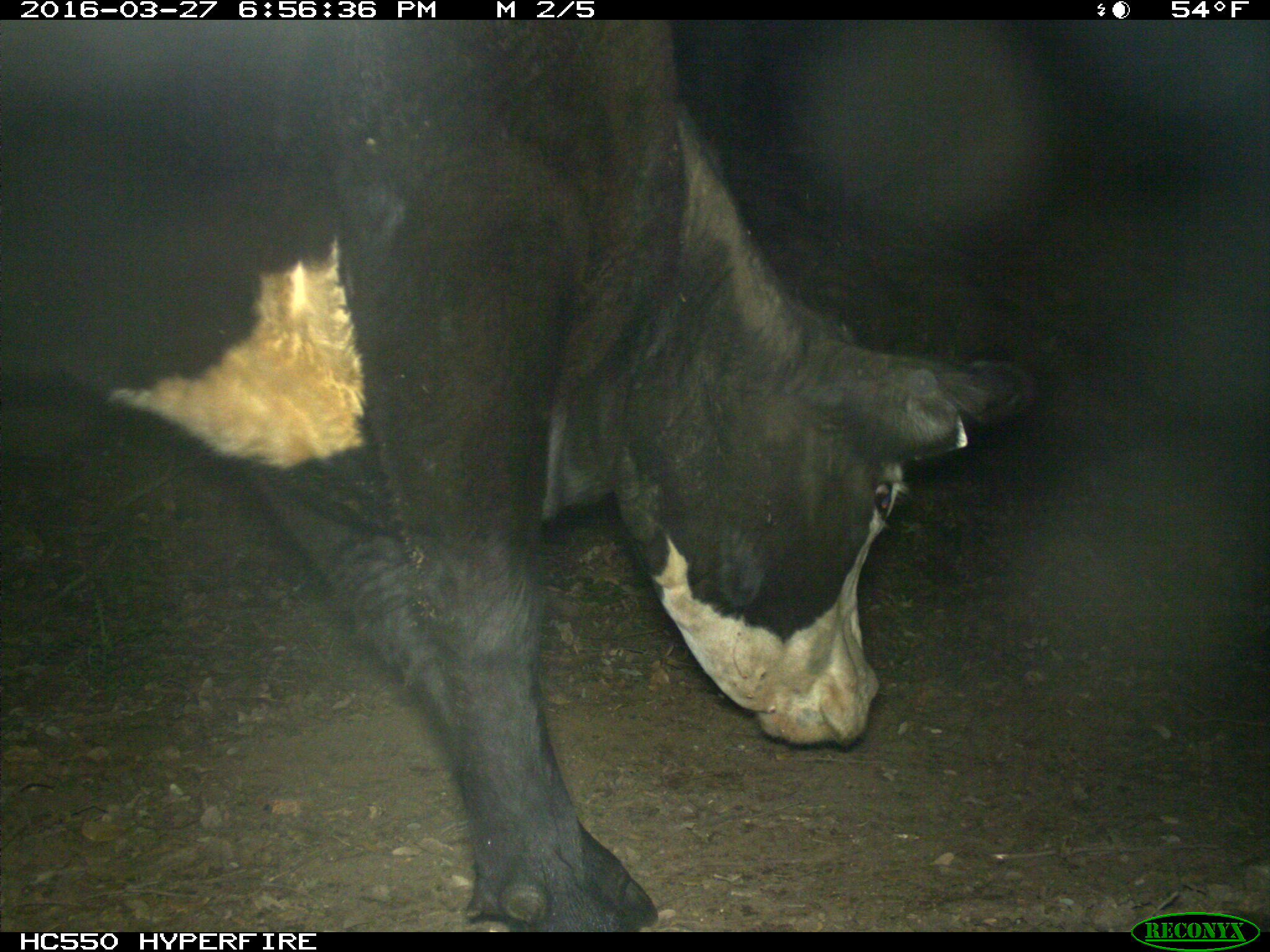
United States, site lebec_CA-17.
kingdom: Animalia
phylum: Chordata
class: Mammalia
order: Artiodactyla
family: Bovidae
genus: Bos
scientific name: Bos taurus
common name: domestic cow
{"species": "Bos taurus (domestic cow)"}